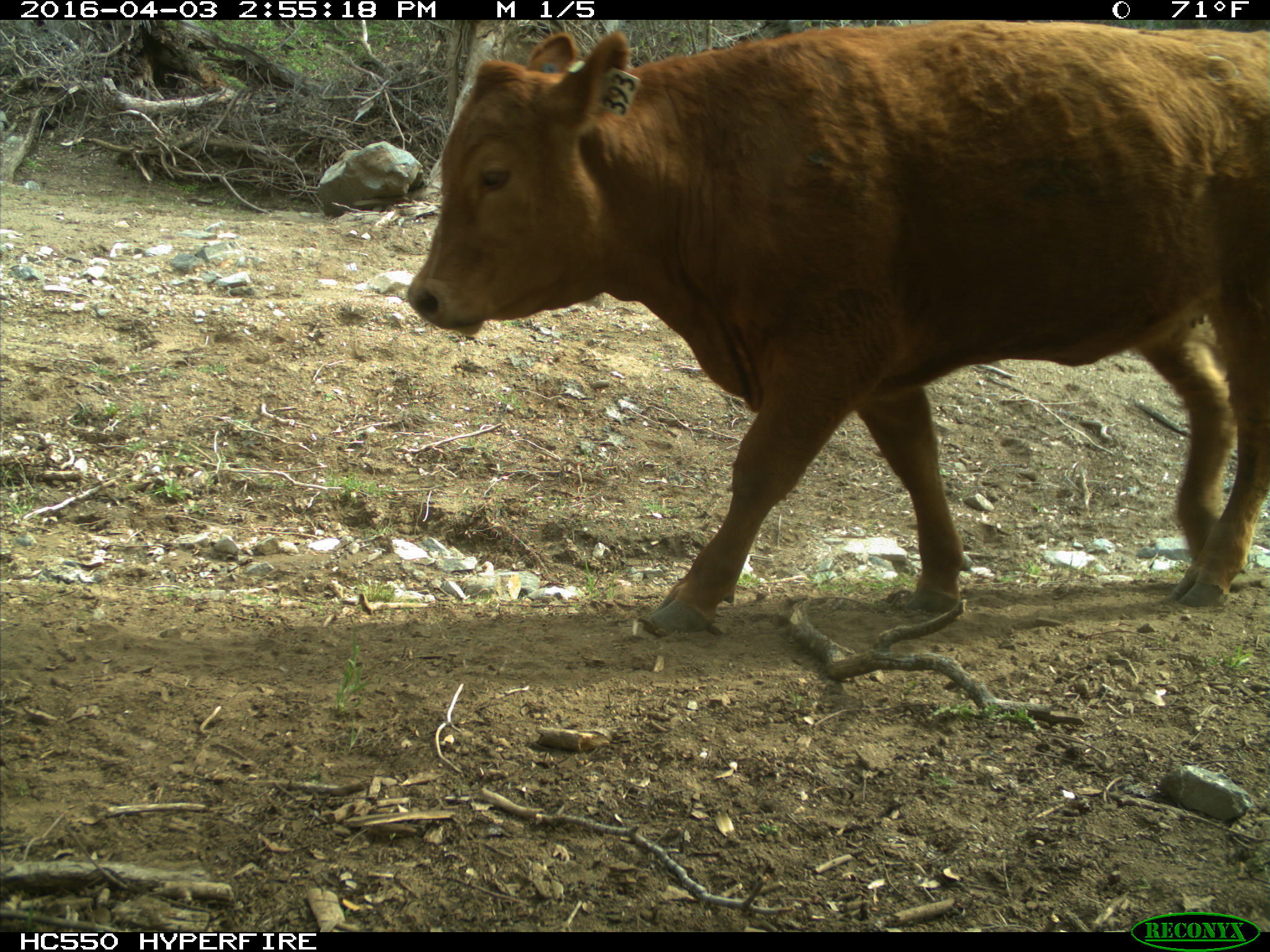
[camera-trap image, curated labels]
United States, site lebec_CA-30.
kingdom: Animalia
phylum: Chordata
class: Mammalia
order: Artiodactyla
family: Bovidae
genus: Bos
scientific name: Bos taurus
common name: domestic cow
Bos taurus (domestic cow).